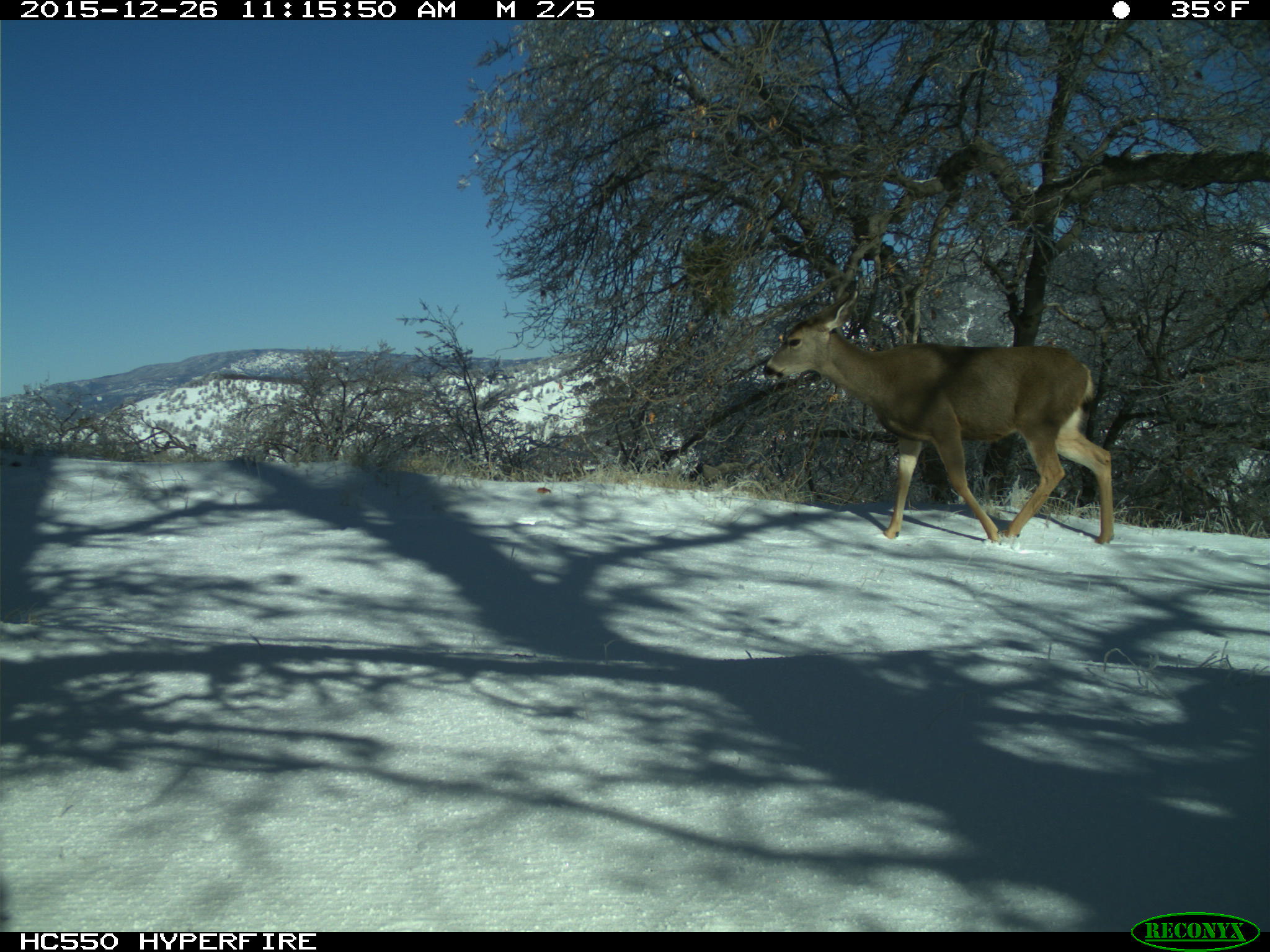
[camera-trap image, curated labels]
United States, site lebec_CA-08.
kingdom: Animalia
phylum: Chordata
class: Mammalia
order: Artiodactyla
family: Cervidae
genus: Odocoileus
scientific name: Odocoileus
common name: deer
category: unidentified deer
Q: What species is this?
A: Unidentified deer (deer) (Odocoileus).